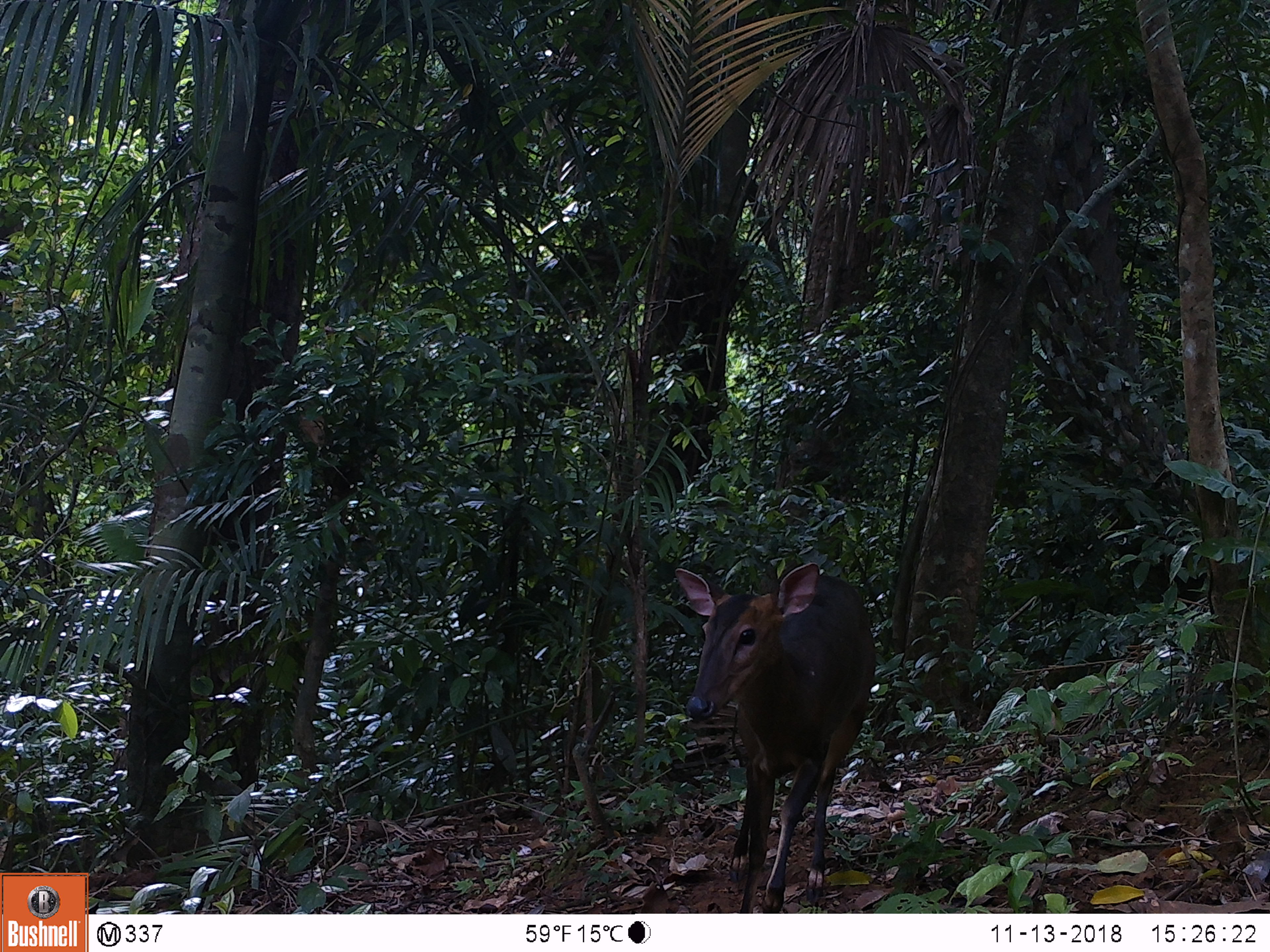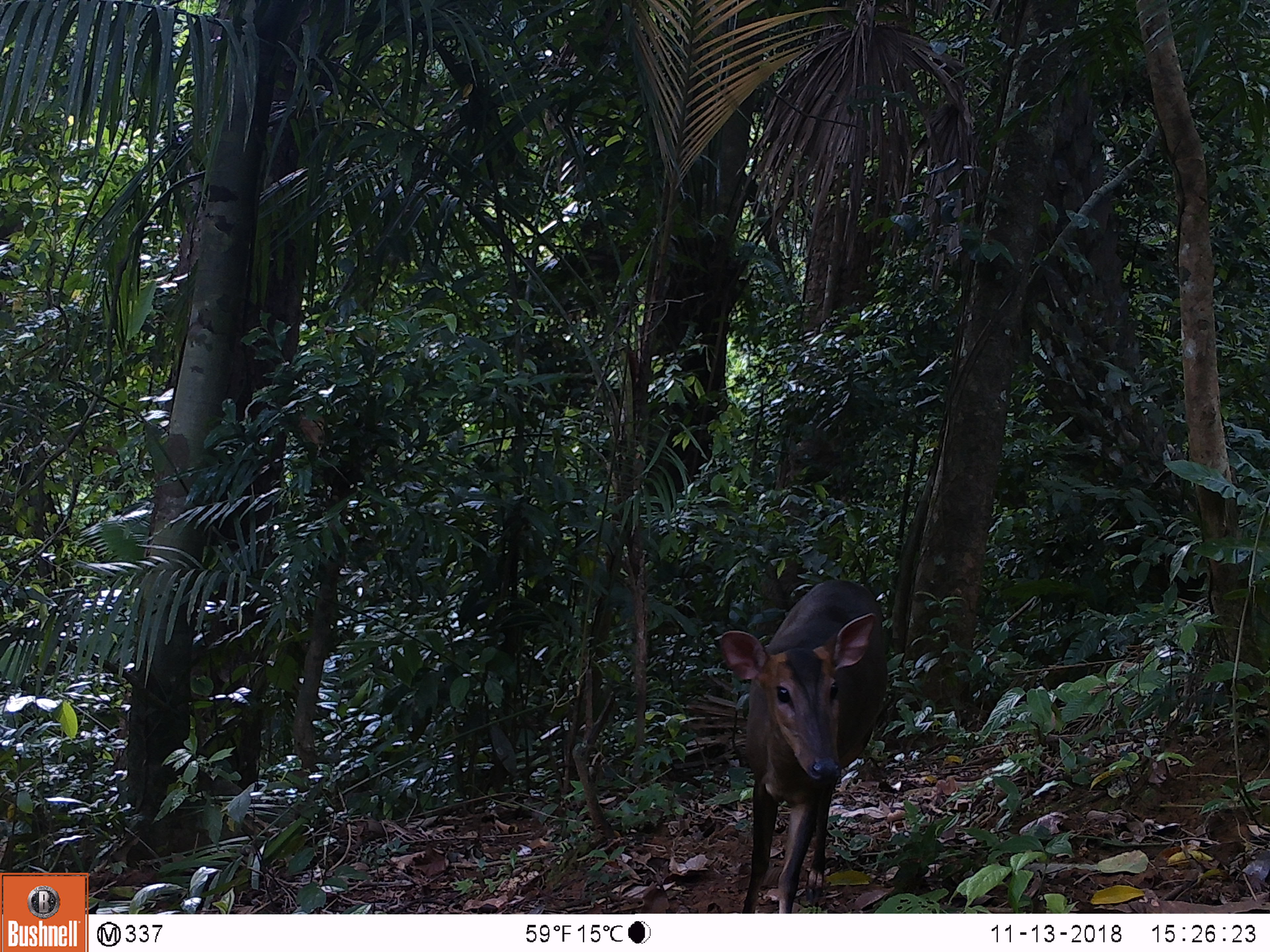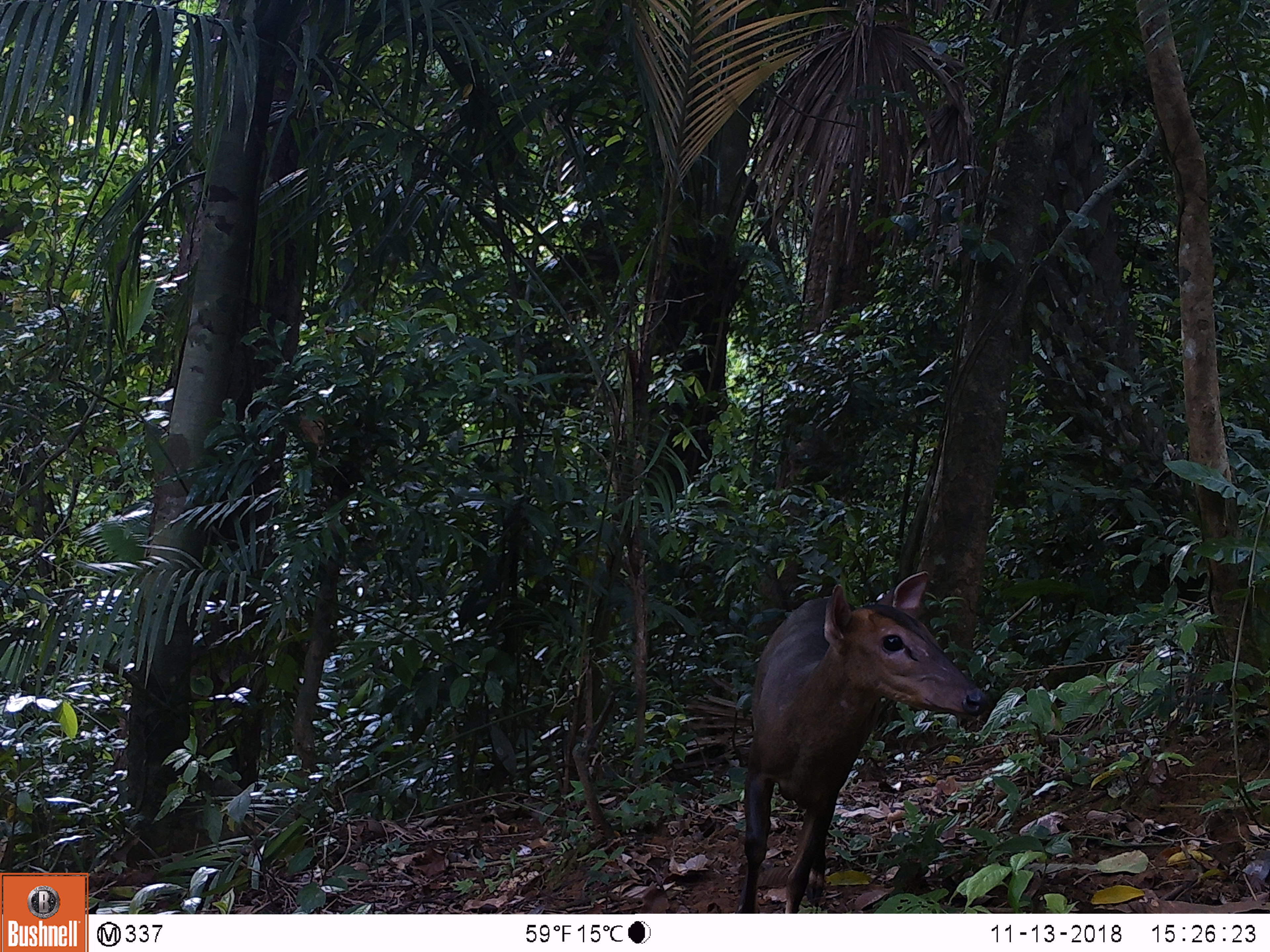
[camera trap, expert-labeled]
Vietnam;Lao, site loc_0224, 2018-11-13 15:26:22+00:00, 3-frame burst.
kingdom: Animalia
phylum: Chordata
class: Mammalia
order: Artiodactyla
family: Cervidae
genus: Muntiacus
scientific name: Muntiacus vuquangensis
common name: large-antlered muntjac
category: large antlered muntjac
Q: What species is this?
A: Large antlered muntjac (large-antlered muntjac) (Muntiacus vuquangensis).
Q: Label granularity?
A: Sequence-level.